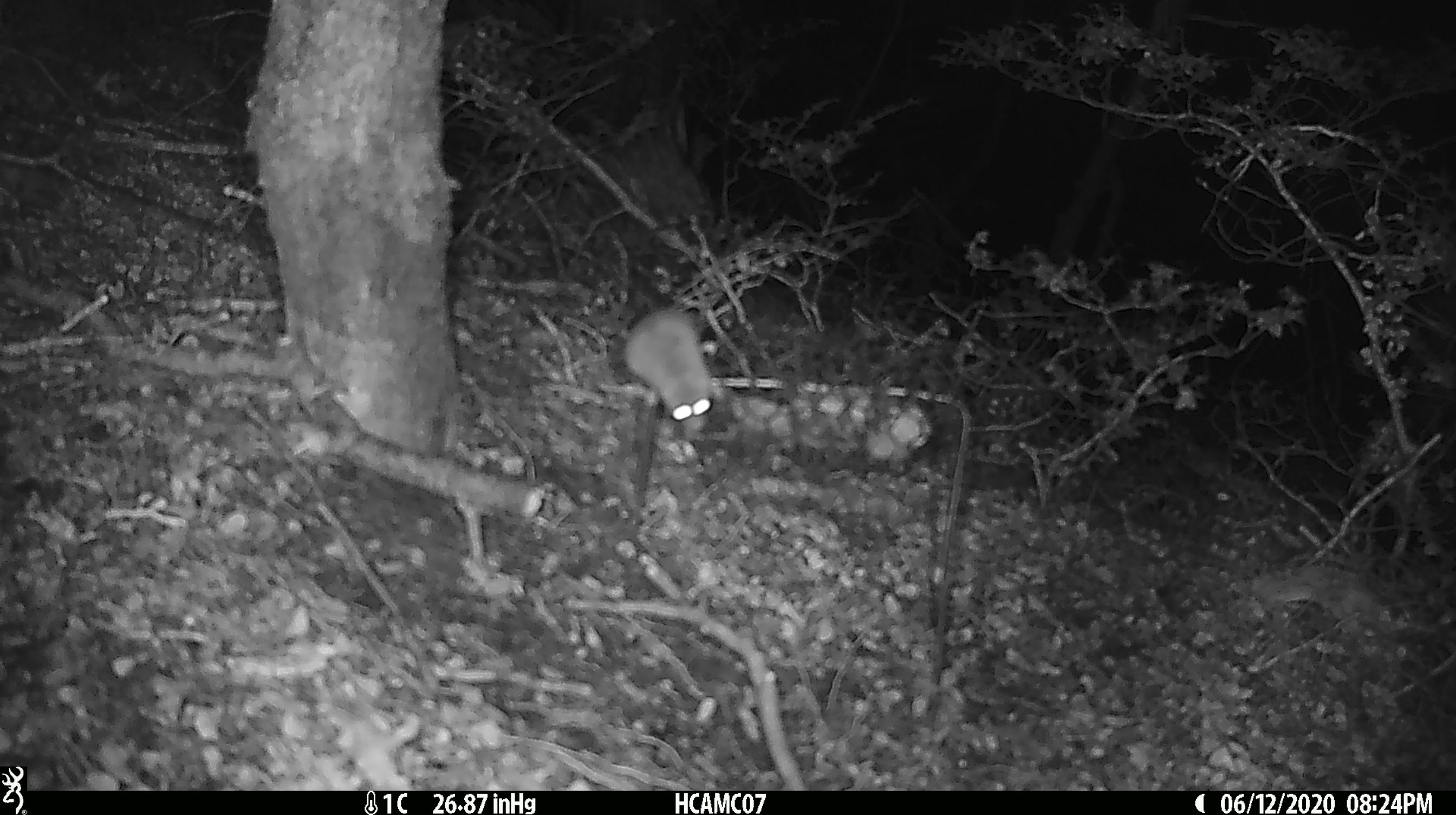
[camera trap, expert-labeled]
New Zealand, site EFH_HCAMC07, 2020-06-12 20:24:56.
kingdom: Animalia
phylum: Chordata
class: Mammalia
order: Rodentia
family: Muridae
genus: Mus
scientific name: Mus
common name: mouse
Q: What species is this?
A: Mouse (Mus).